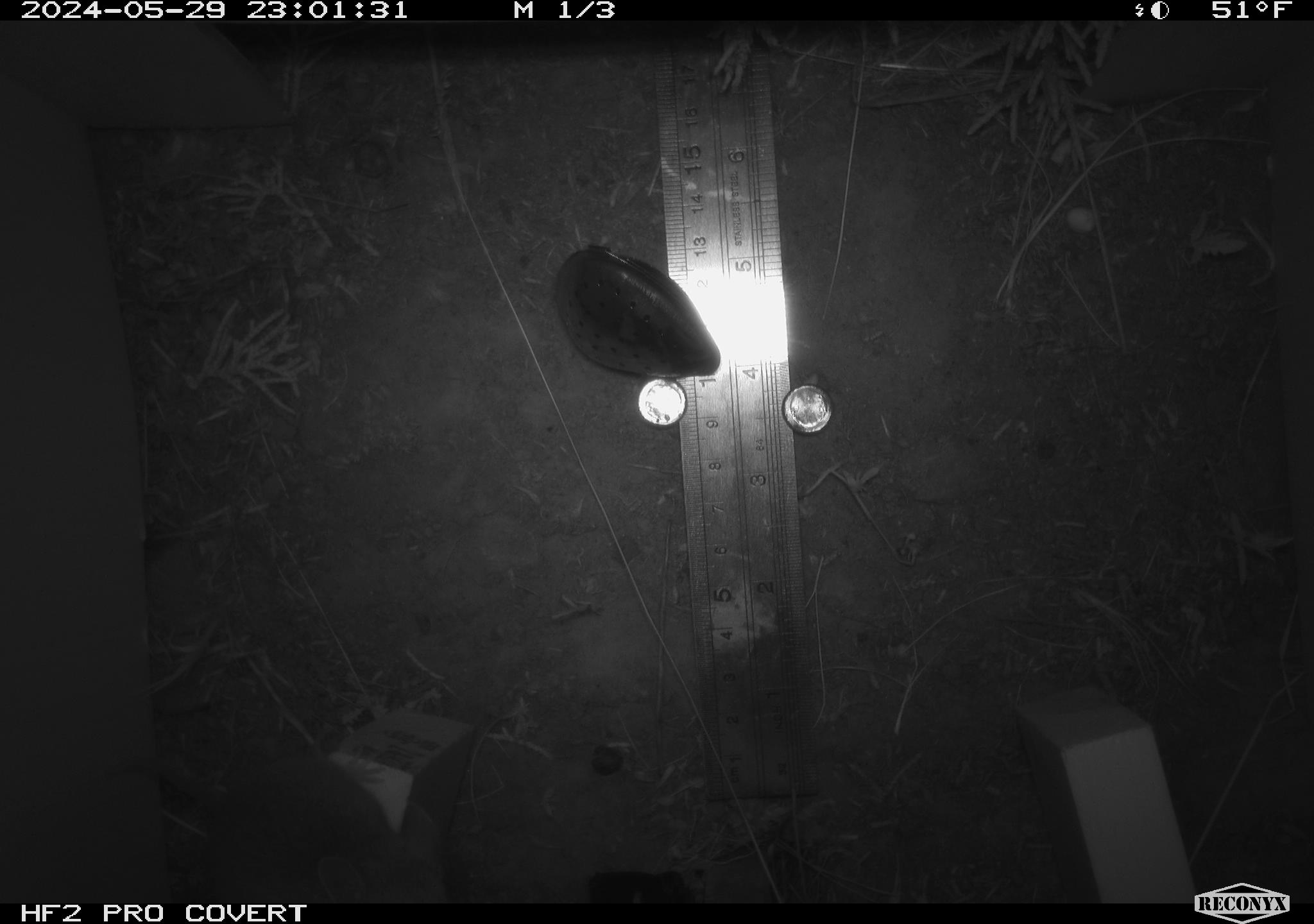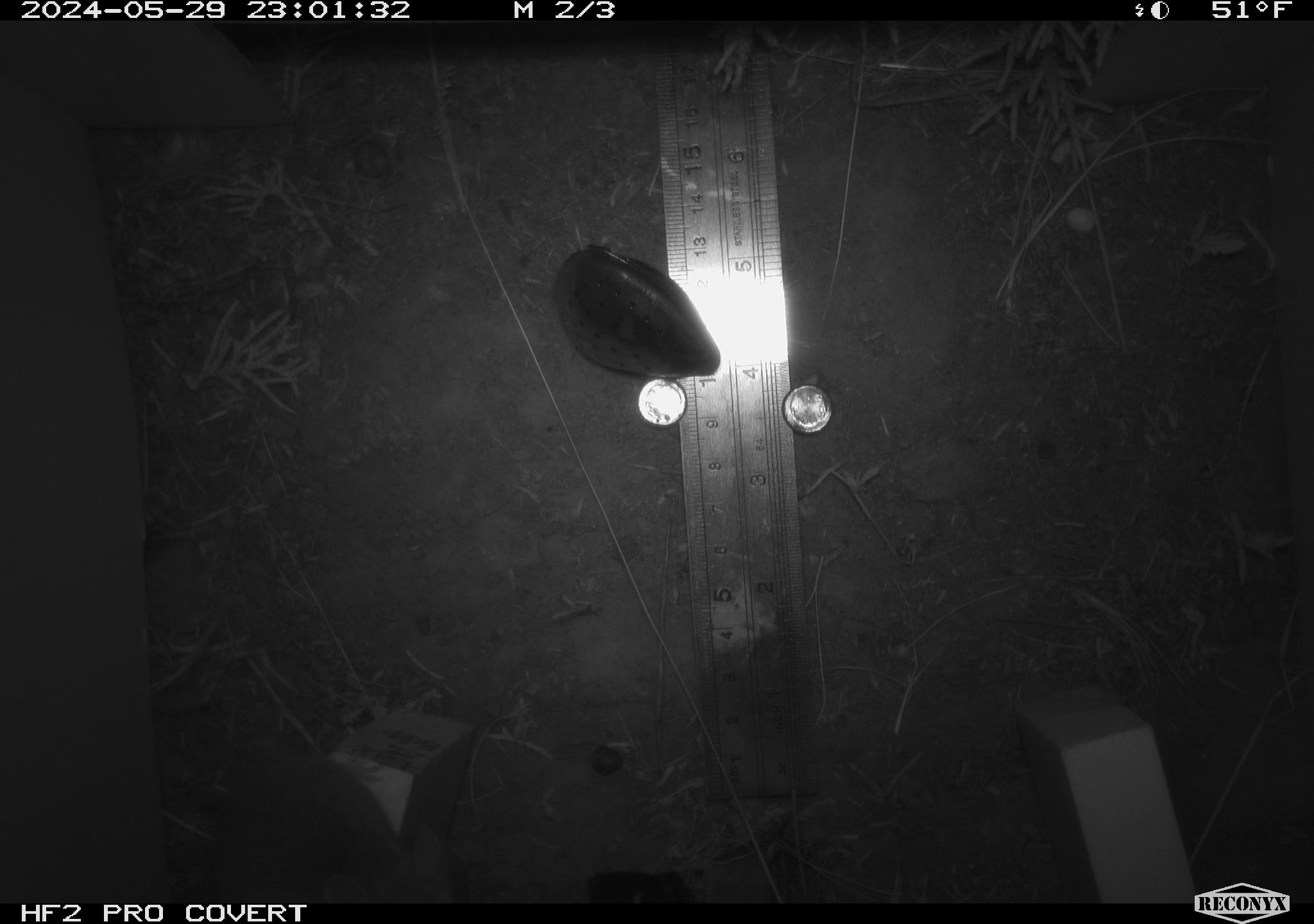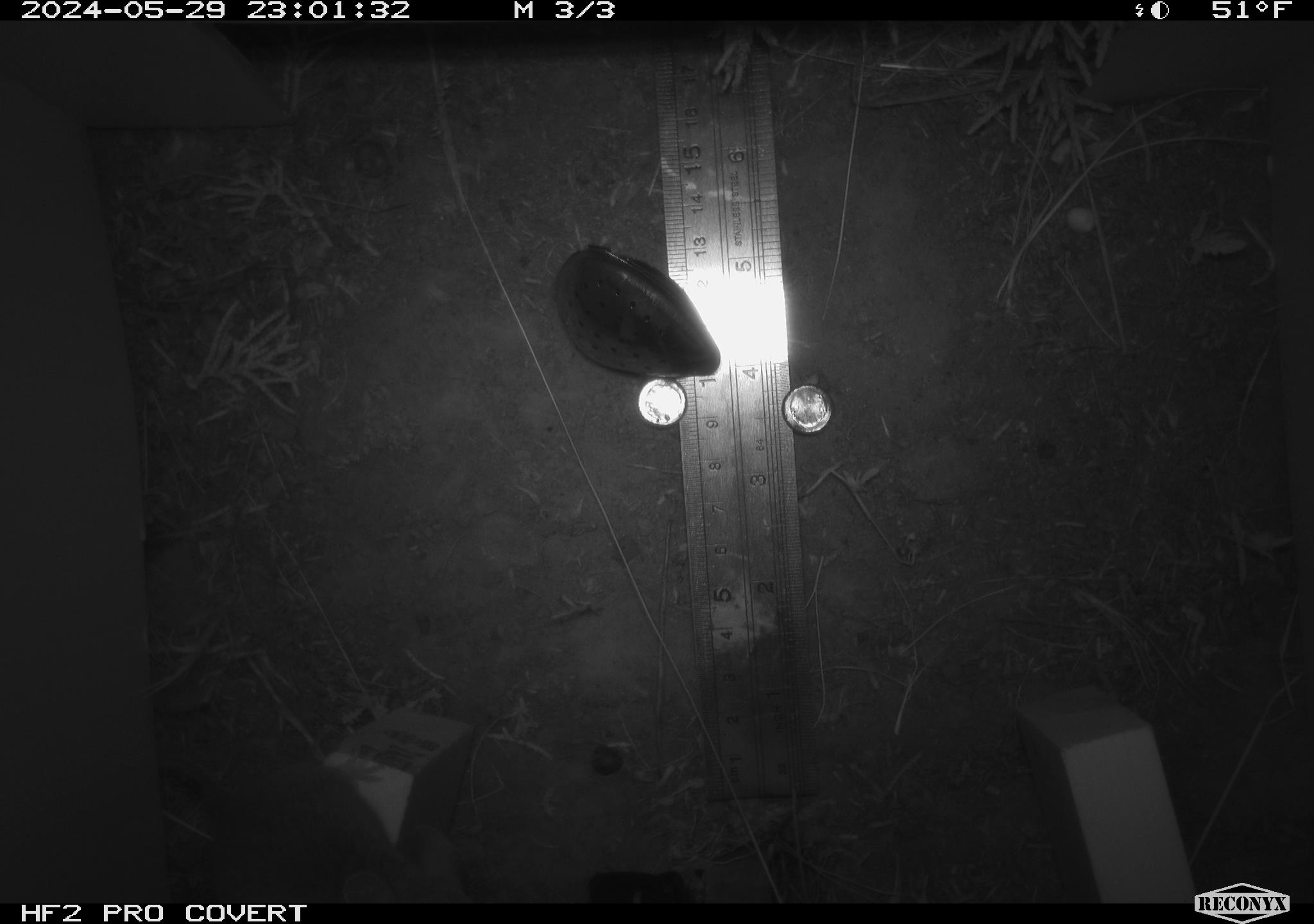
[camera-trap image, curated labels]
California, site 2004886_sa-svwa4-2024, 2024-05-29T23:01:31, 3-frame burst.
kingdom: Animalia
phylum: Chordata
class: Mammalia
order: Rodentia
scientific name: Rodentia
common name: mouse species